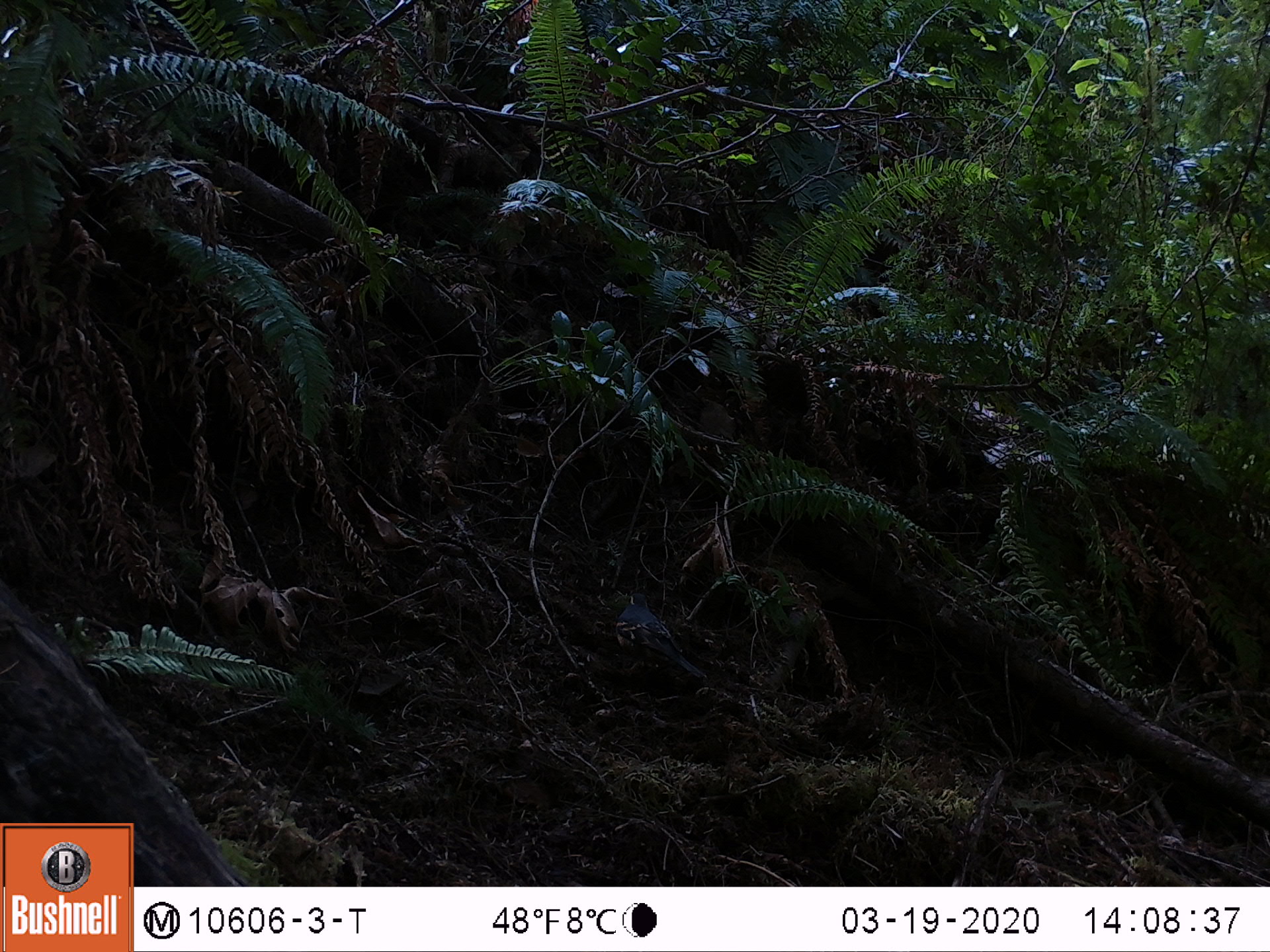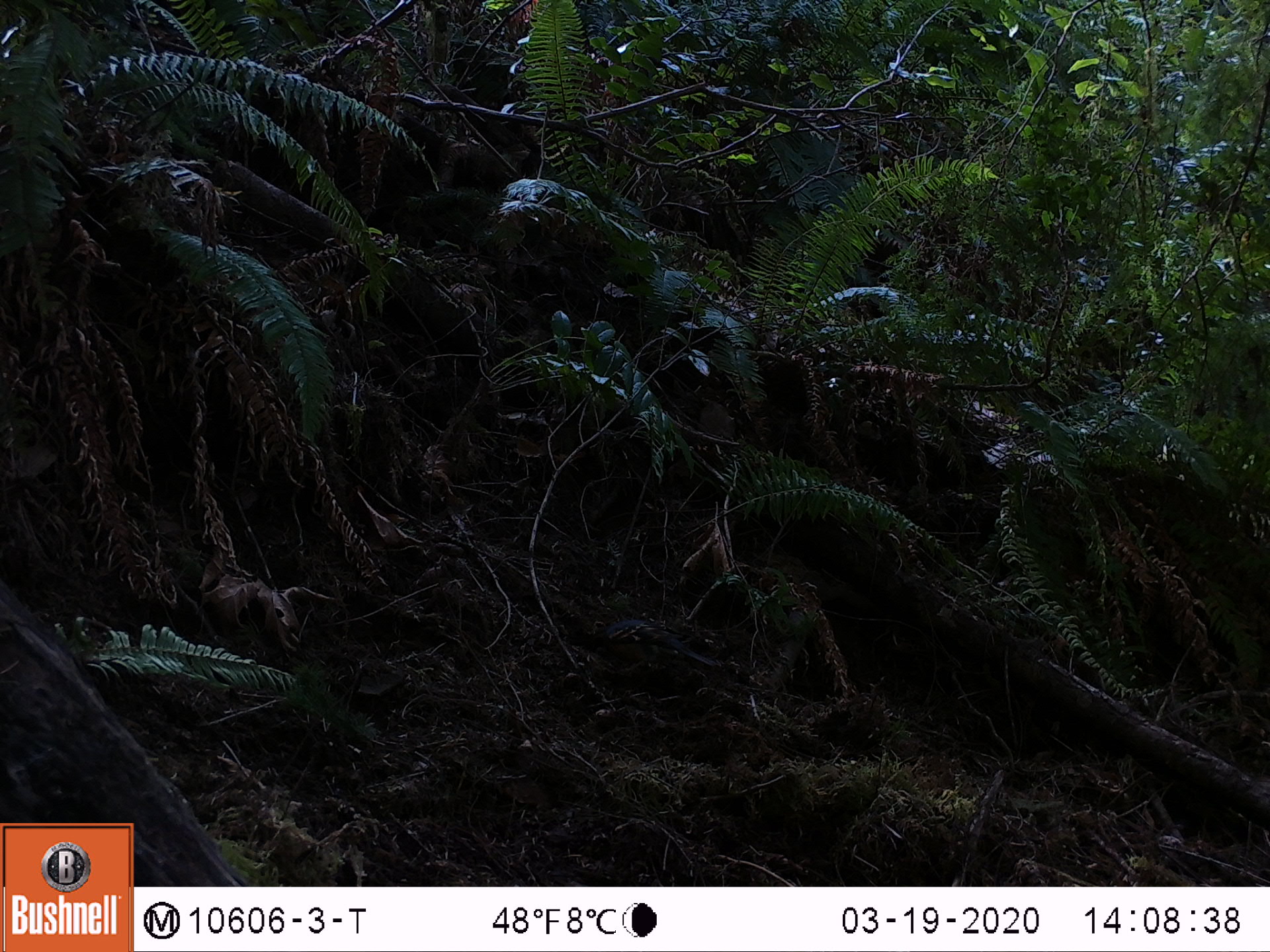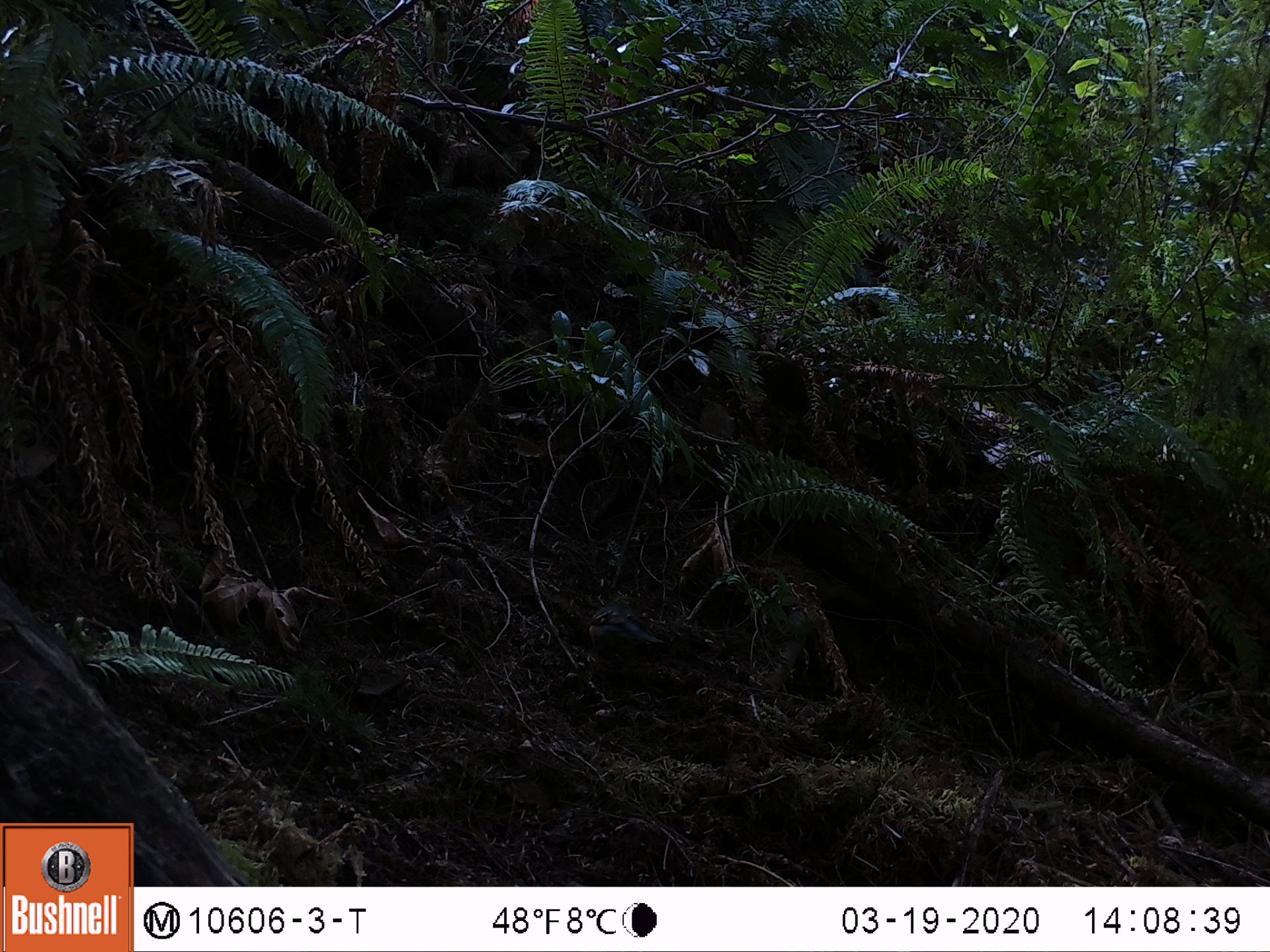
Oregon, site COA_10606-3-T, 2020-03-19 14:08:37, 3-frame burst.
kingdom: Animalia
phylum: Chordata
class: Aves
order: Passeriformes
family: Turdidae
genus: Ixoreus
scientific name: Ixoreus naevius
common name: varied thrush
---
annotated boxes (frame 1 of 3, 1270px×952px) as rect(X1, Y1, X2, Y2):
varied thrush: rect(610, 590, 704, 682)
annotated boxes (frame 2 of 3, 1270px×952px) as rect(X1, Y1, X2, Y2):
varied thrush: rect(597, 613, 713, 679)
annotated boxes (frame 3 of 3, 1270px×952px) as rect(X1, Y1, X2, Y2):
varied thrush: rect(587, 603, 668, 665)